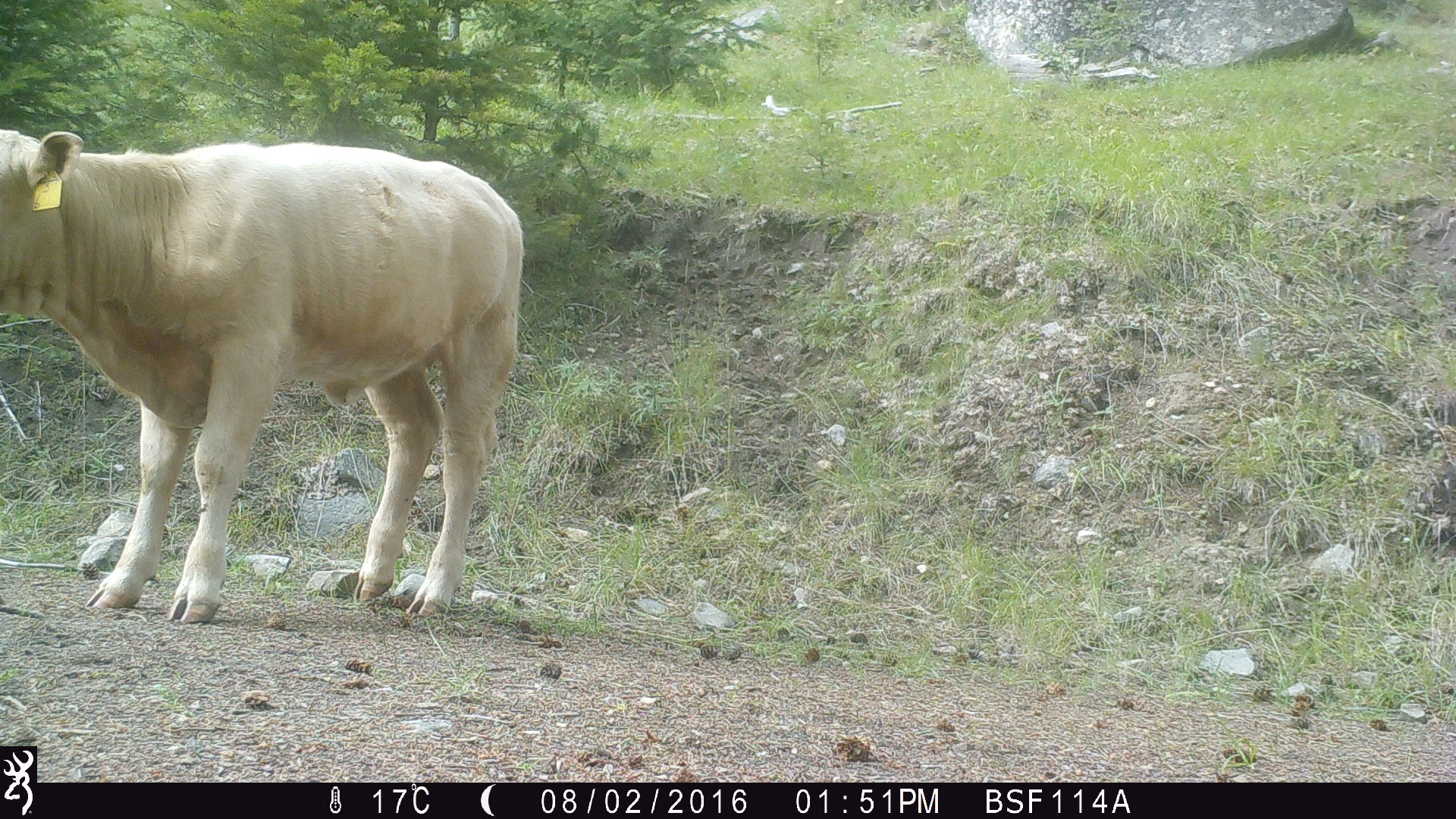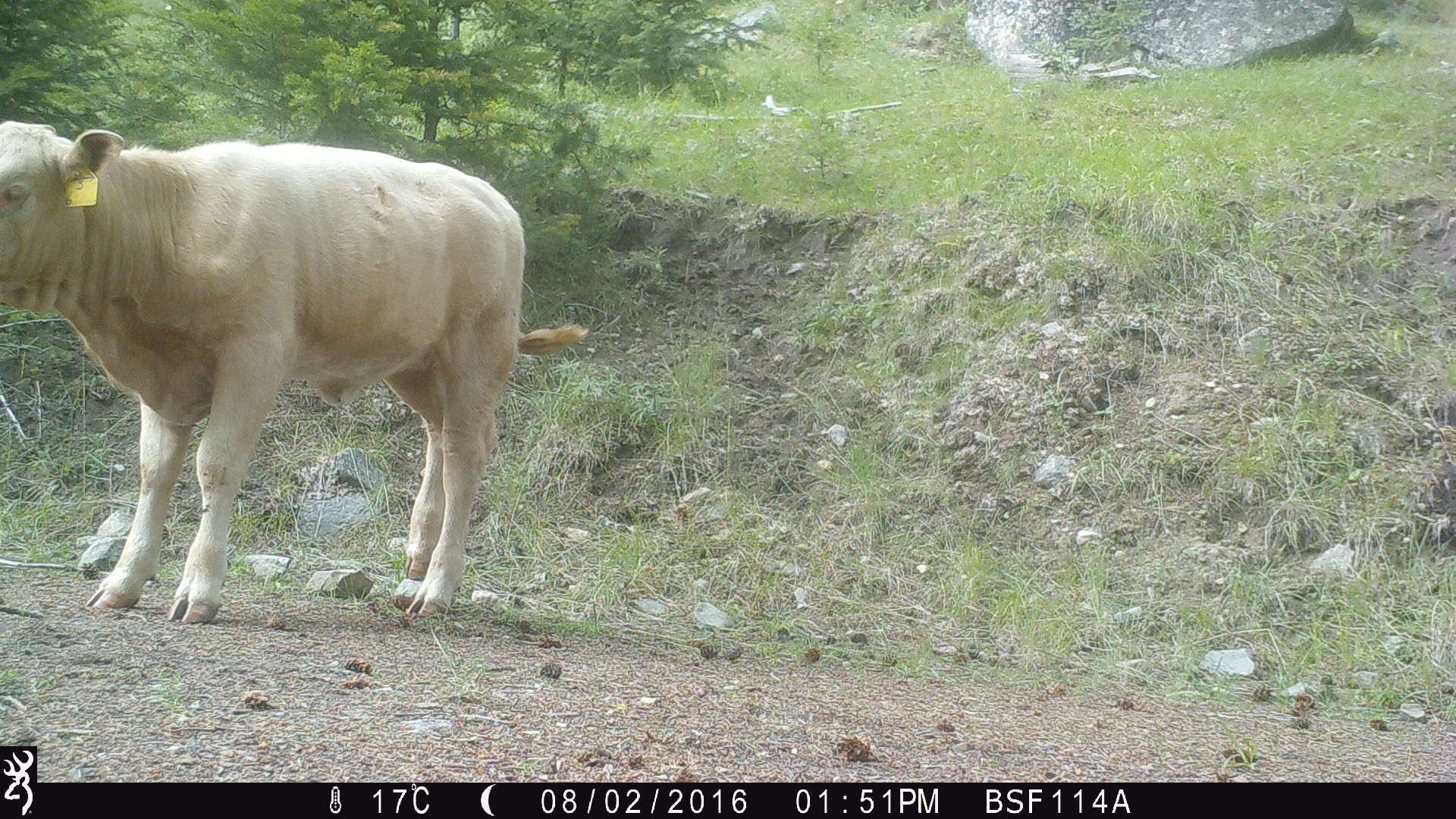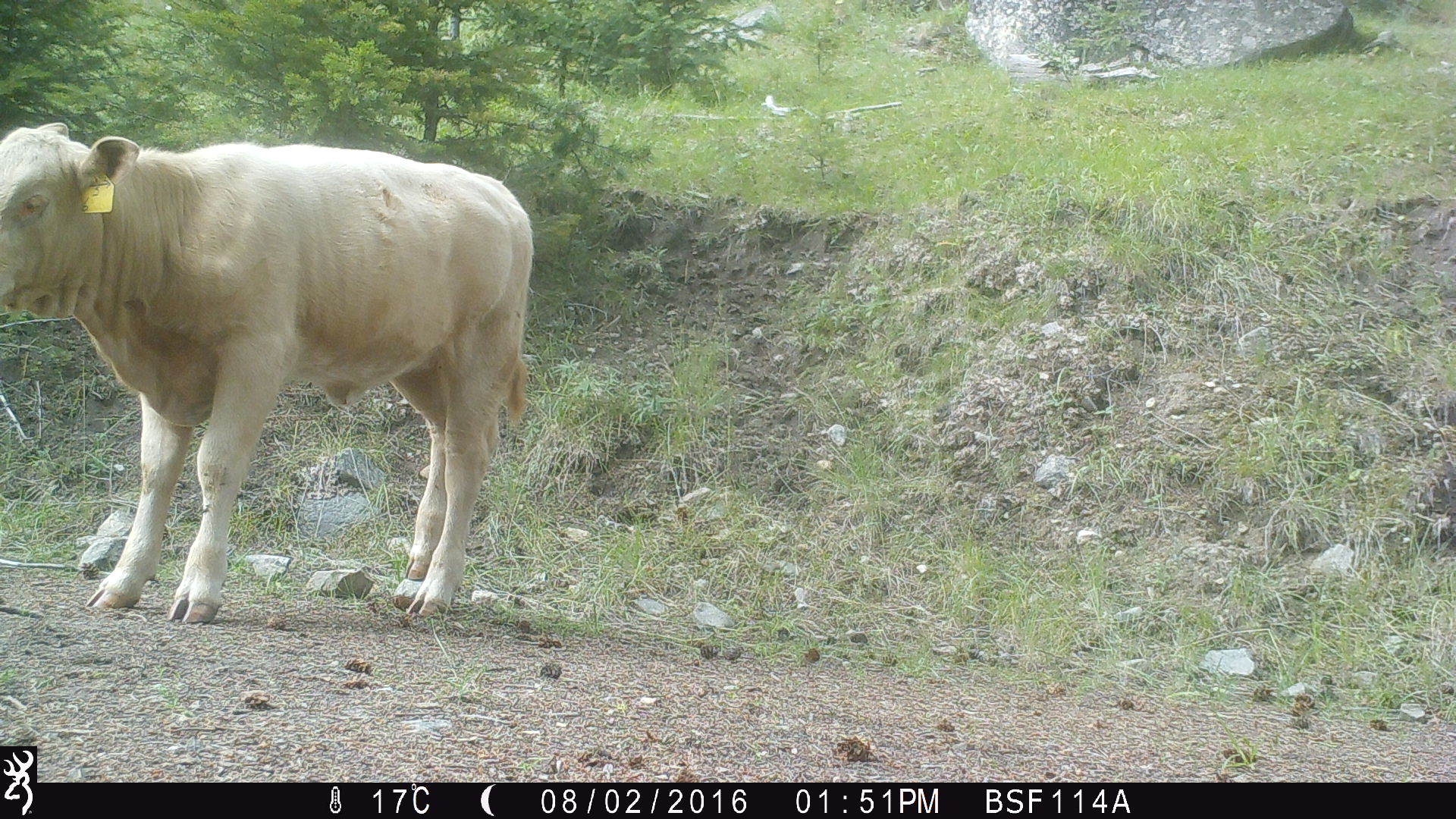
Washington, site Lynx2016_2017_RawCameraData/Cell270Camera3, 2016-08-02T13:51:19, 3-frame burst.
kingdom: Animalia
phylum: Chordata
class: Mammalia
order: Artiodactyla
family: Bovidae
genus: Bos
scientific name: Bos taurus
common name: domestic cattle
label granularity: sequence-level